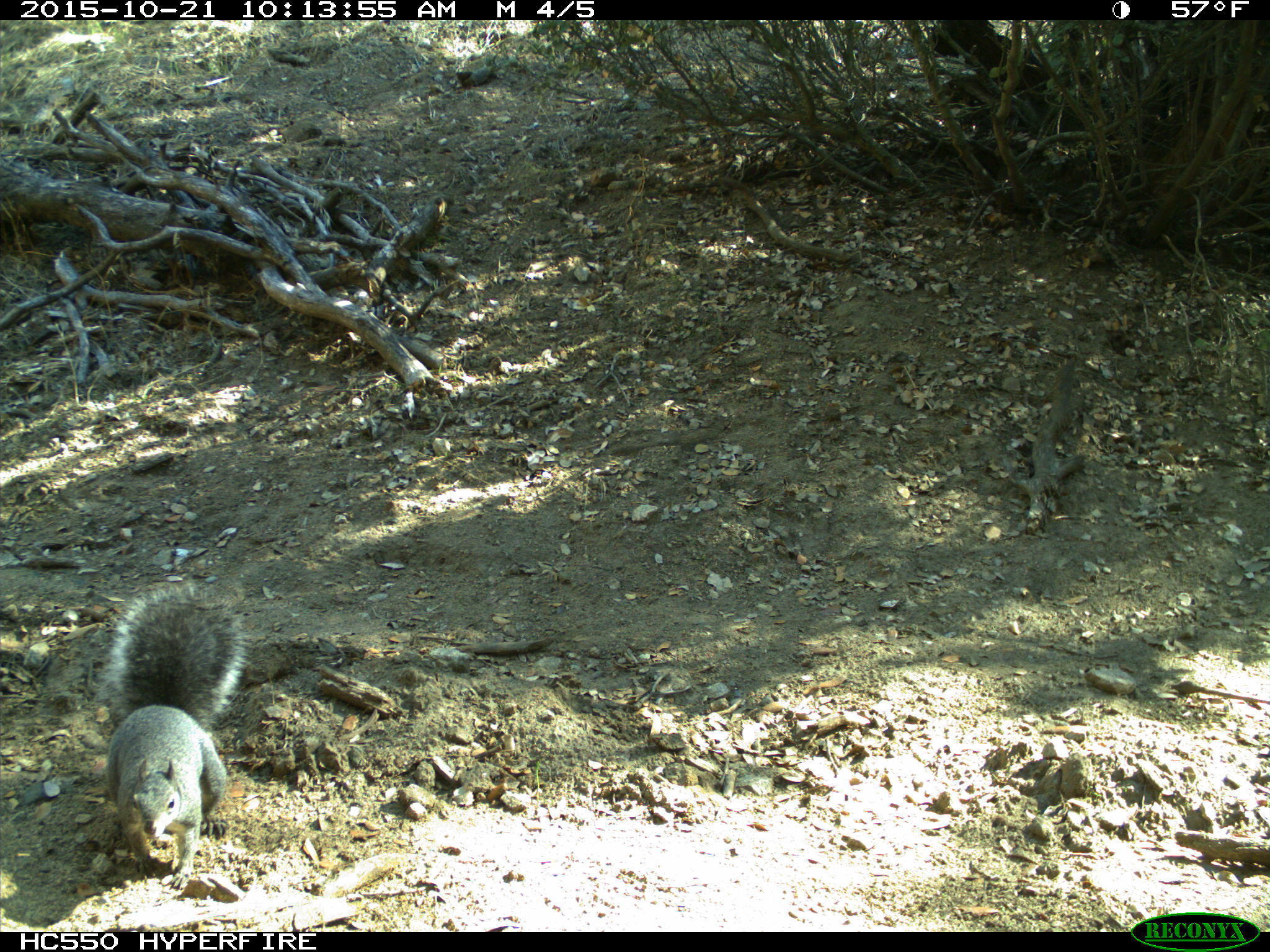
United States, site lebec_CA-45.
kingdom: Animalia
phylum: Chordata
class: Mammalia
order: Rodentia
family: Sciuridae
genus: Sciurus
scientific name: Sciurus carolinensis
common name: eastern gray squirrel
Sciurus carolinensis (eastern gray squirrel).